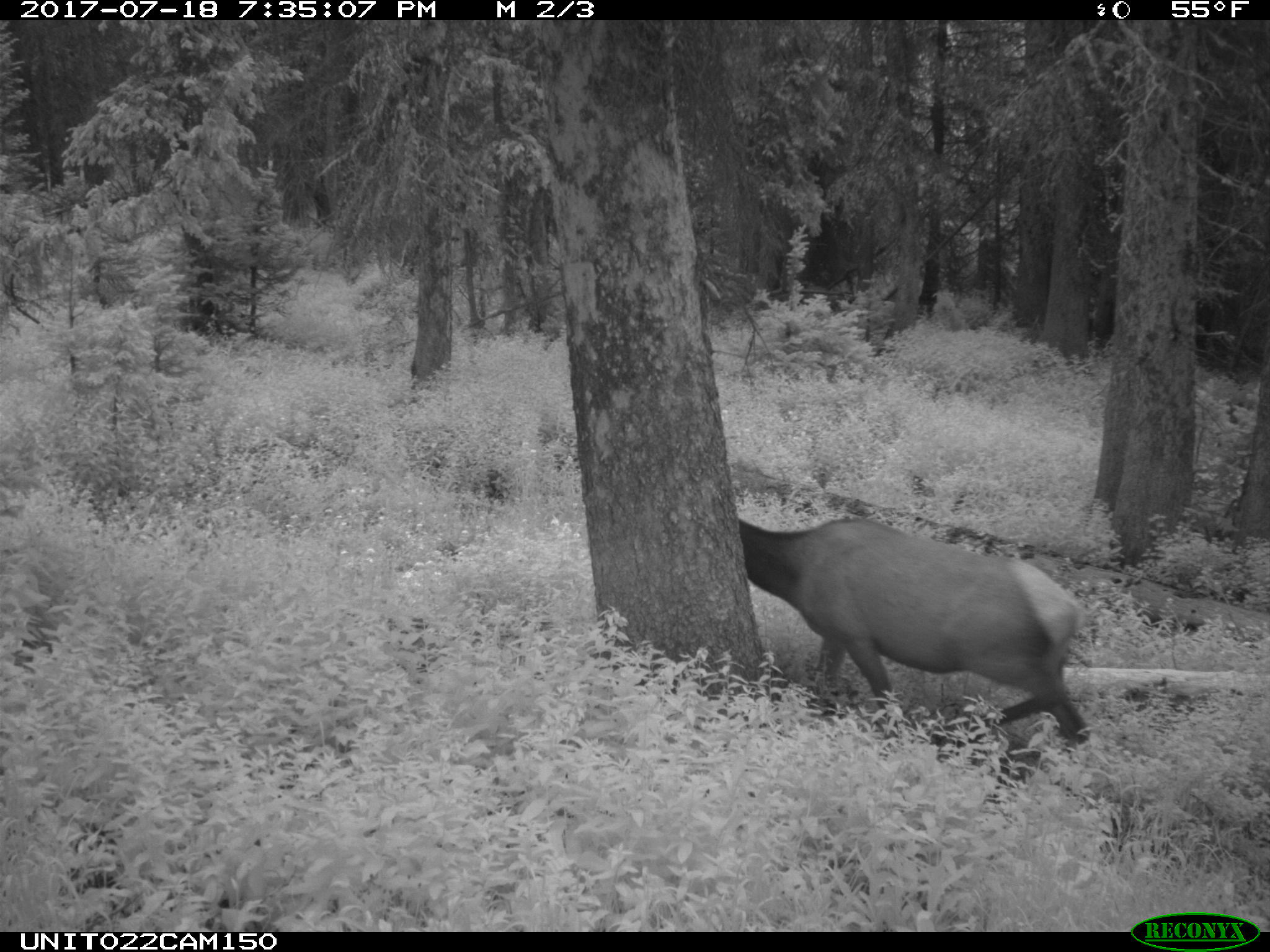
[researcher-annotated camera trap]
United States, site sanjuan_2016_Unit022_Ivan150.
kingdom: Animalia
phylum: Chordata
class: Mammalia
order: Artiodactyla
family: Cervidae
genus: Cervus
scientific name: Cervus elaphus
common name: red deer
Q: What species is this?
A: Cervus elaphus (red deer).